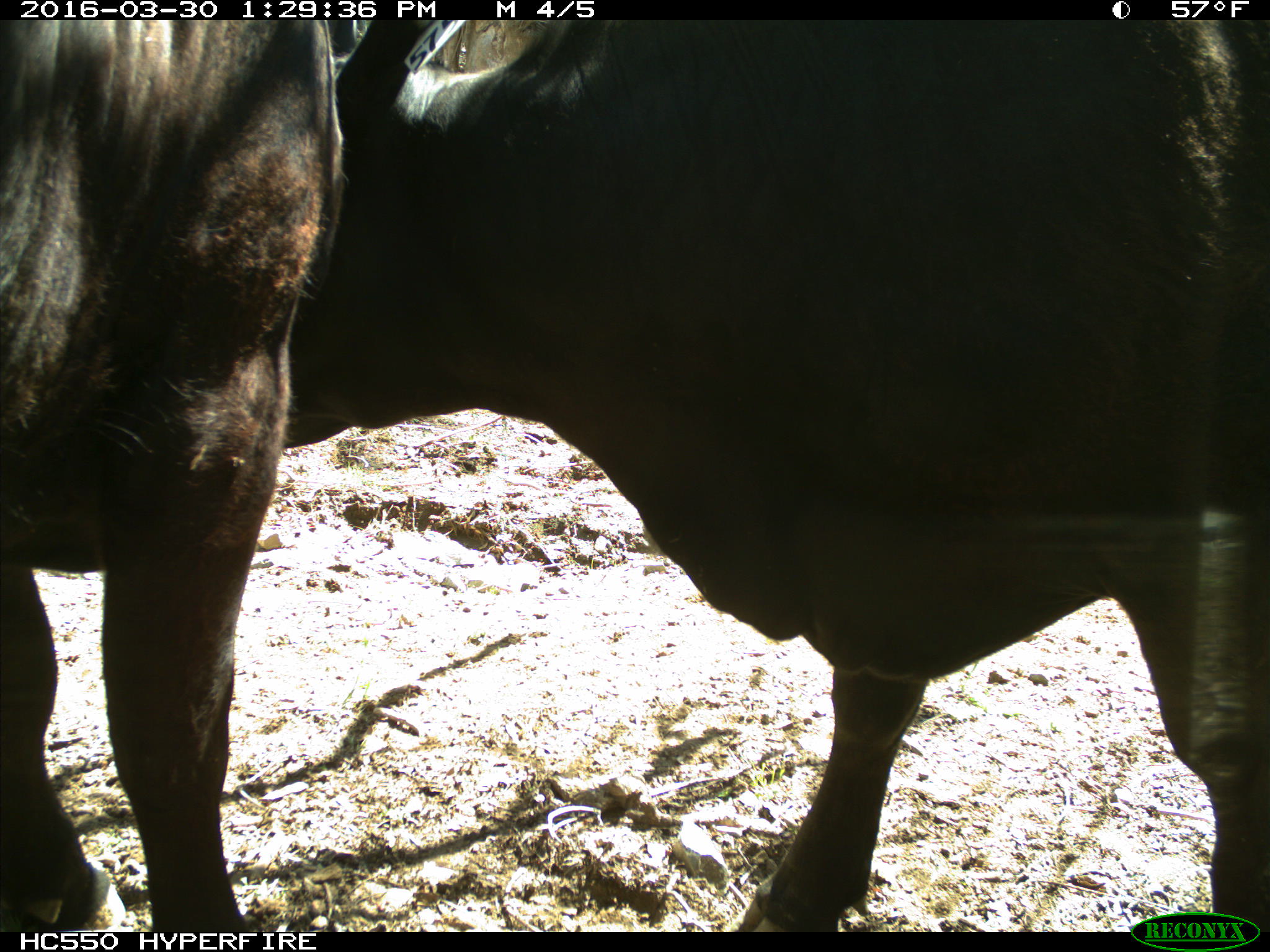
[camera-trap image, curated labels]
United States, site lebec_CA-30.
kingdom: Animalia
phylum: Chordata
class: Mammalia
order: Artiodactyla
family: Bovidae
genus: Bos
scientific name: Bos taurus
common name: domestic cow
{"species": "Bos taurus (domestic cow)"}